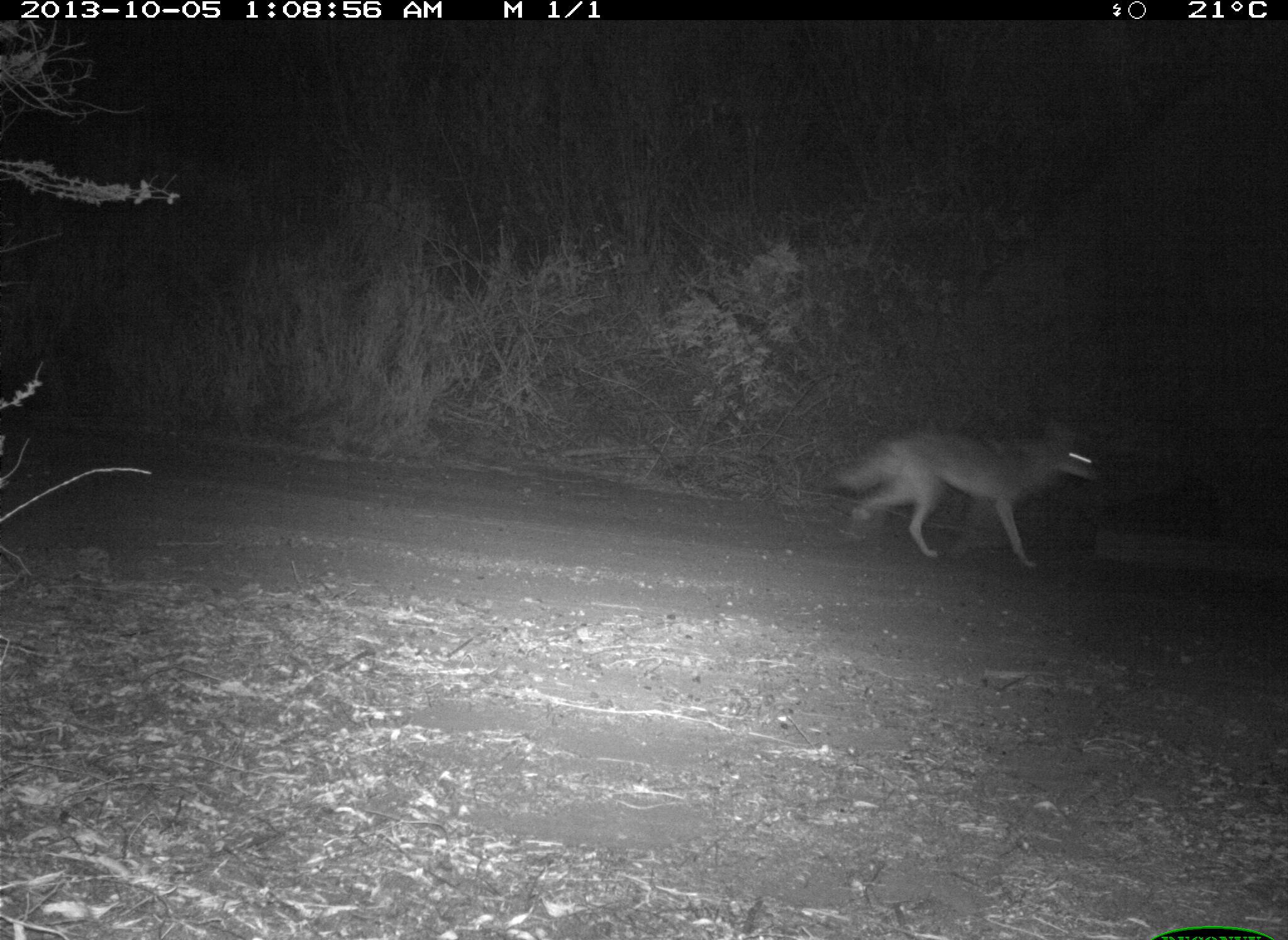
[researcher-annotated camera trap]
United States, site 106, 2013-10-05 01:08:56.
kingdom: Animalia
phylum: Chordata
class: Mammalia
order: Carnivora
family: Canidae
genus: Canis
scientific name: Canis latrans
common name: coyote